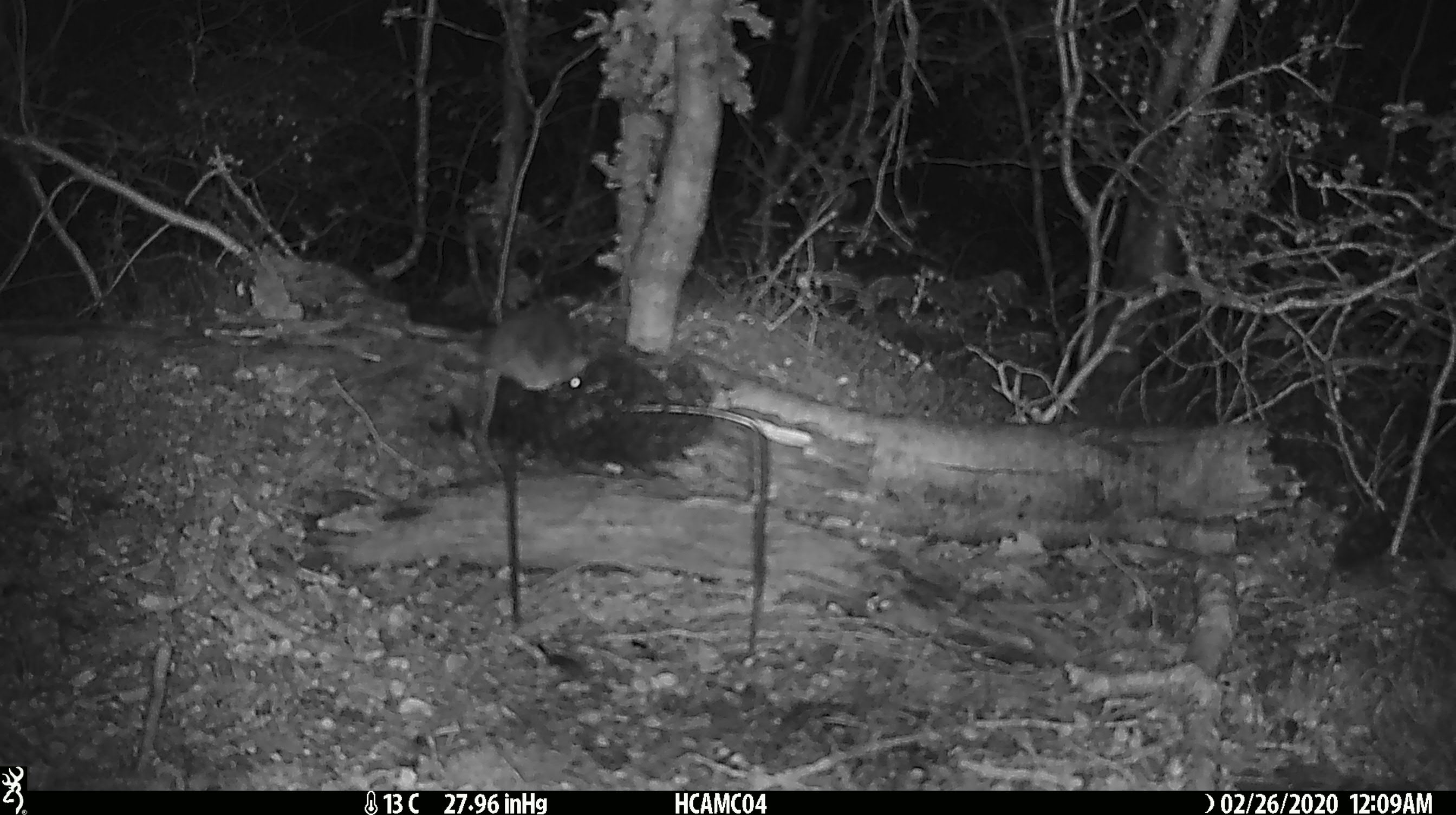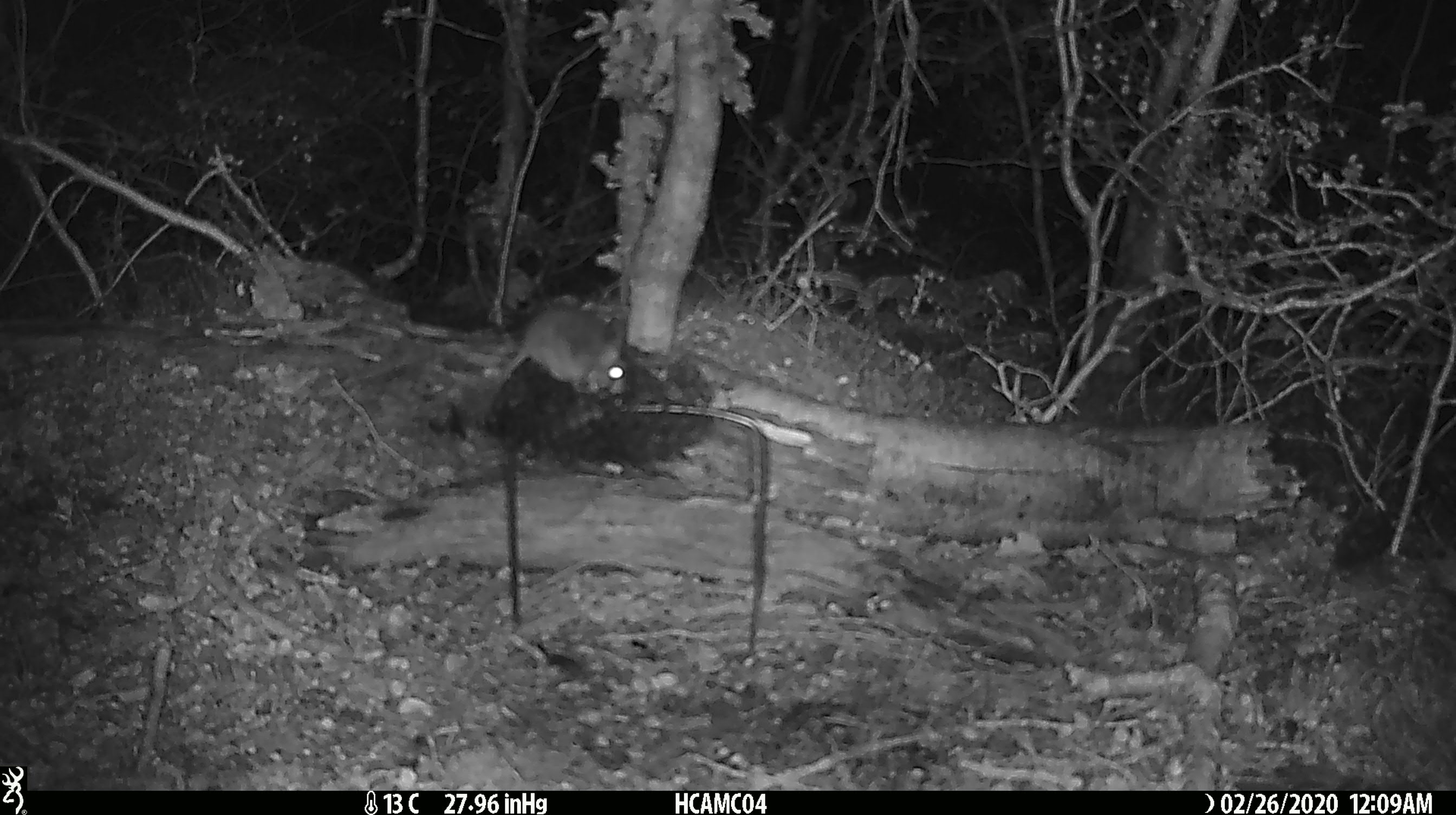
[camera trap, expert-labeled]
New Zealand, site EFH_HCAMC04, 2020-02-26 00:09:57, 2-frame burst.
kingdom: Animalia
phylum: Chordata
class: Mammalia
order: Rodentia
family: Muridae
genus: Mus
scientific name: Mus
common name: mouse